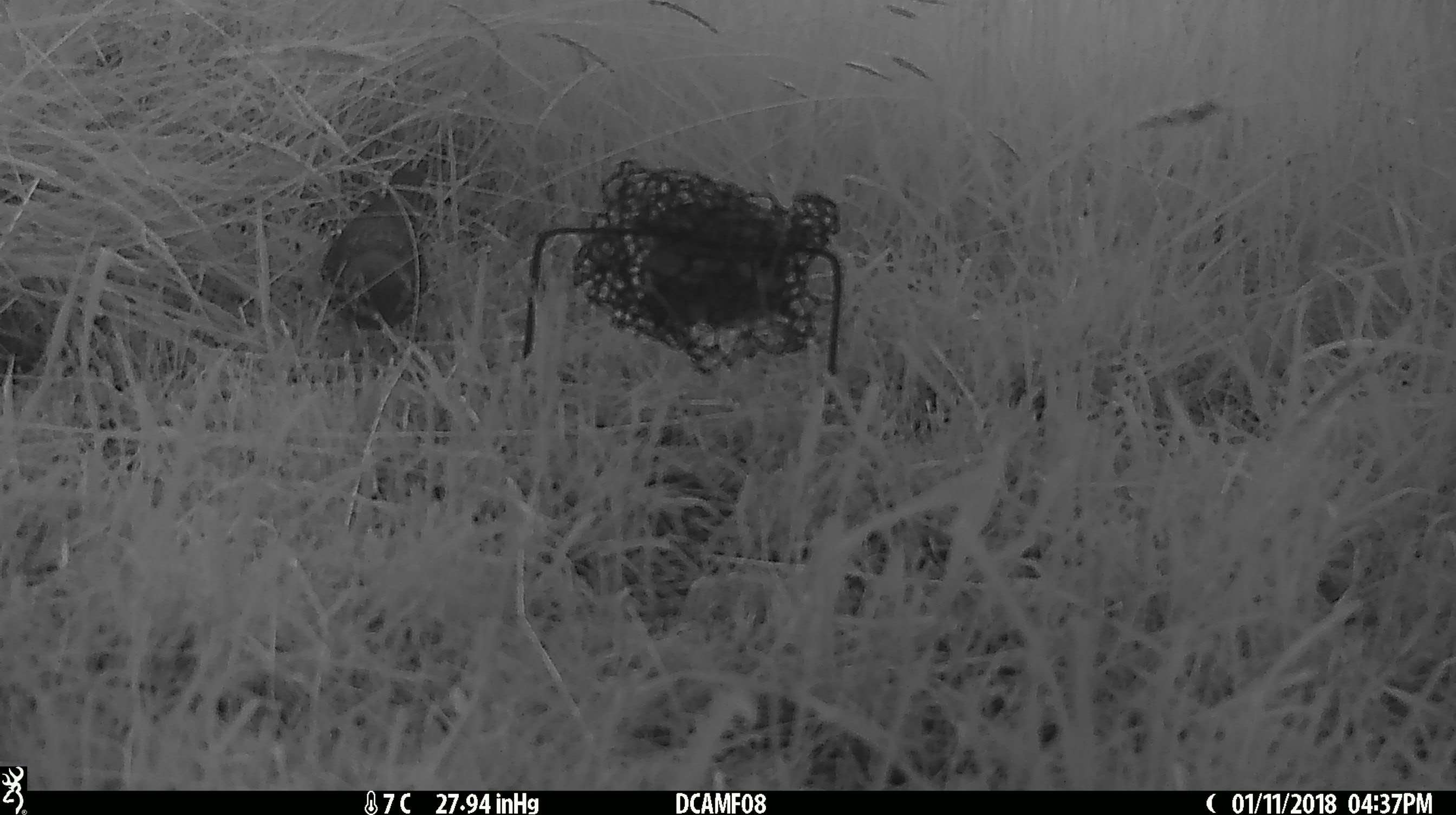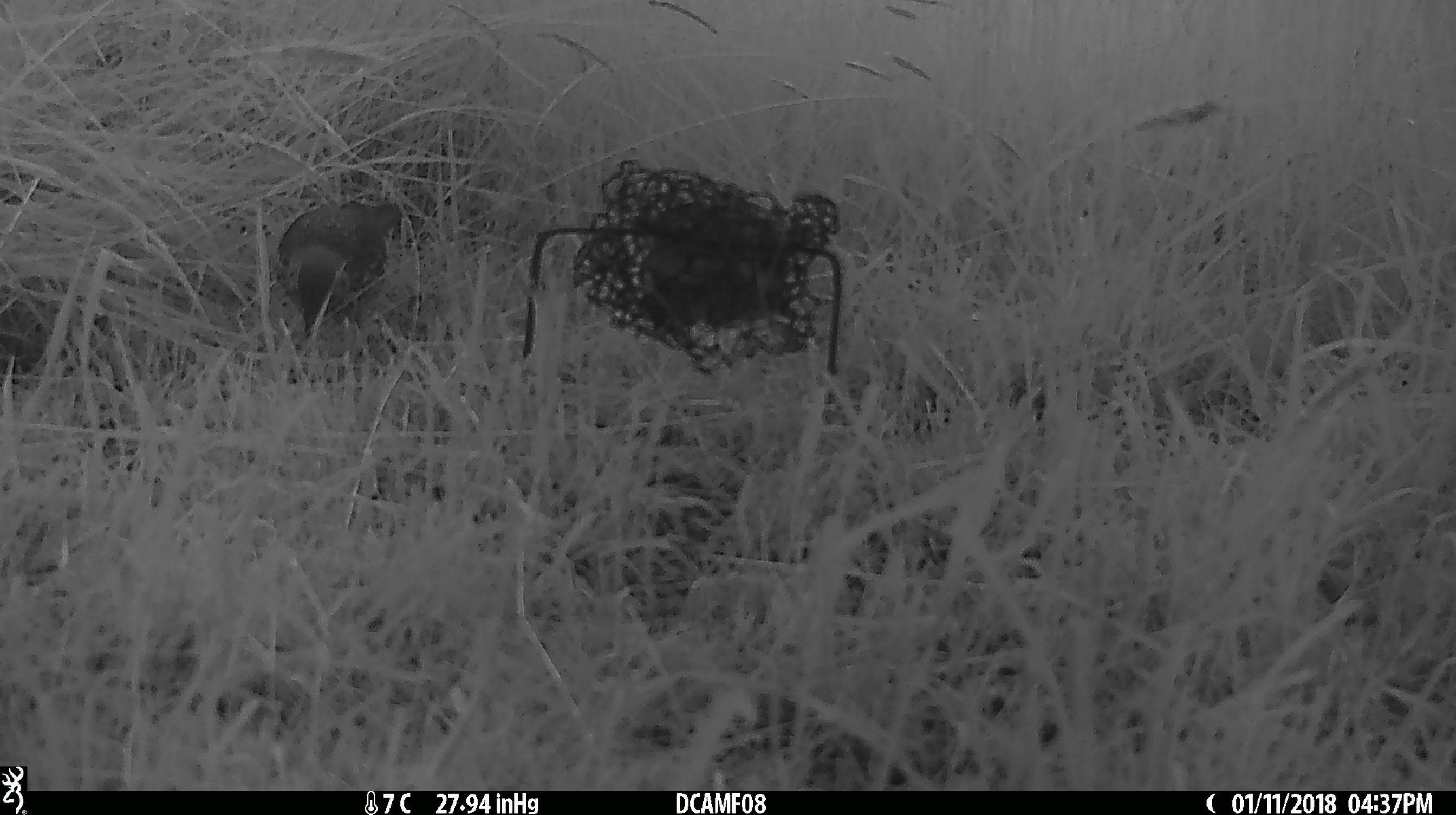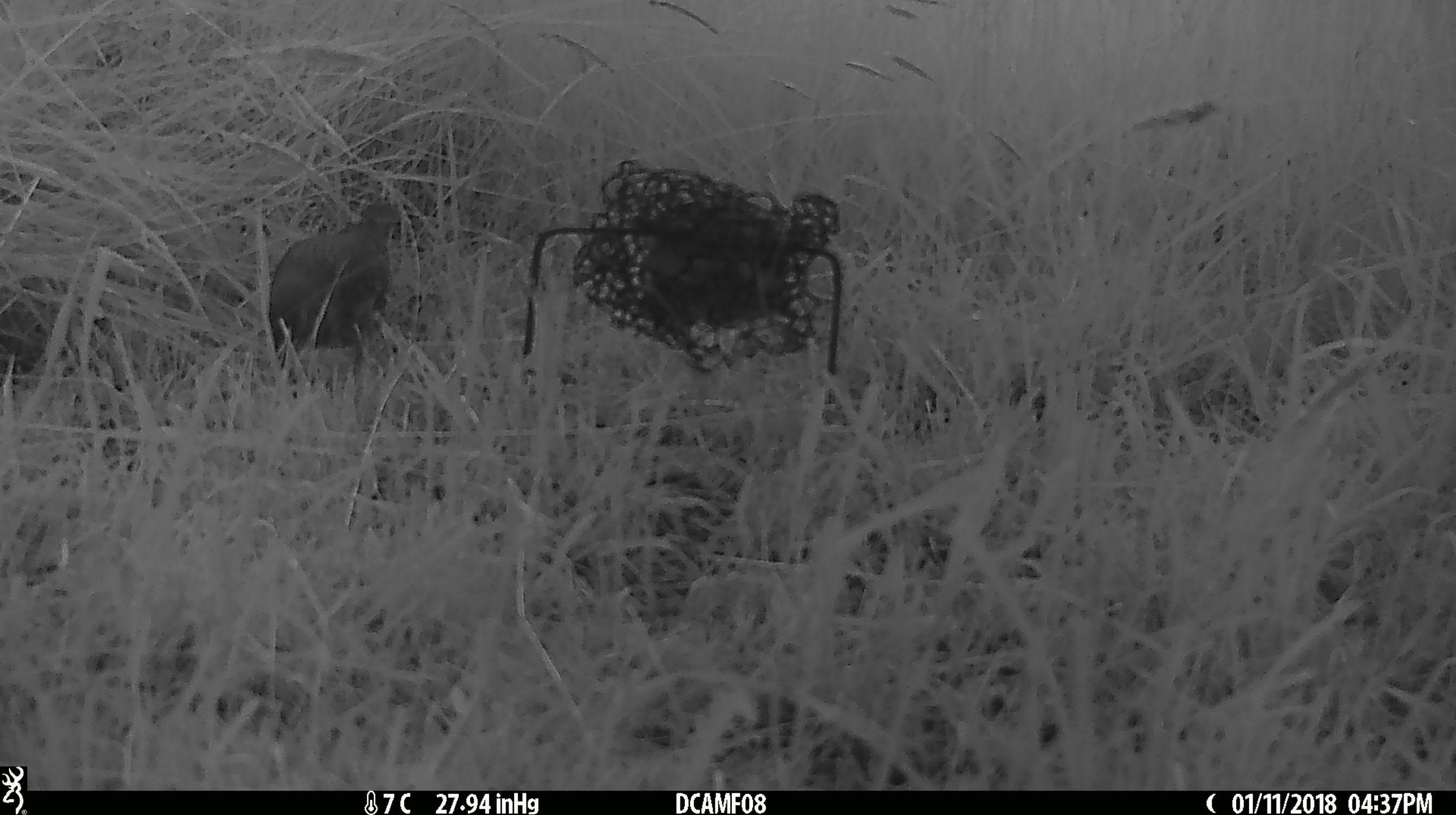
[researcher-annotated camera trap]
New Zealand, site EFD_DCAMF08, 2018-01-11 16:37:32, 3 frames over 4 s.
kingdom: Animalia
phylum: Chordata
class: Aves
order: Passeriformes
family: Turdidae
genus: Turdus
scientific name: Turdus philomelos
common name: song thrush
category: thrush